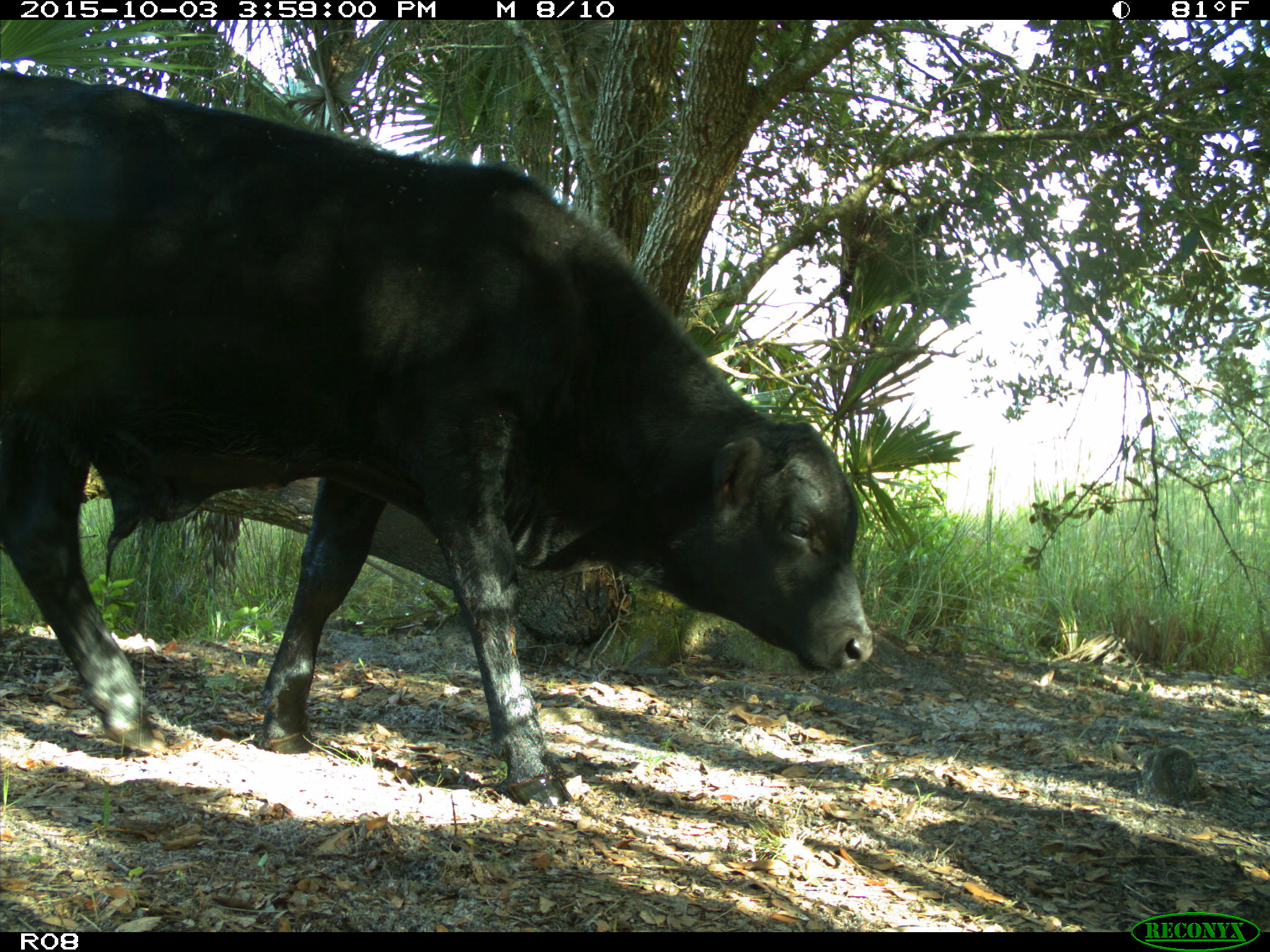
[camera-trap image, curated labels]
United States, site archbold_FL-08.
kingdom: Animalia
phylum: Chordata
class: Mammalia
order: Artiodactyla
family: Bovidae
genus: Bos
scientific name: Bos taurus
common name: domestic cow